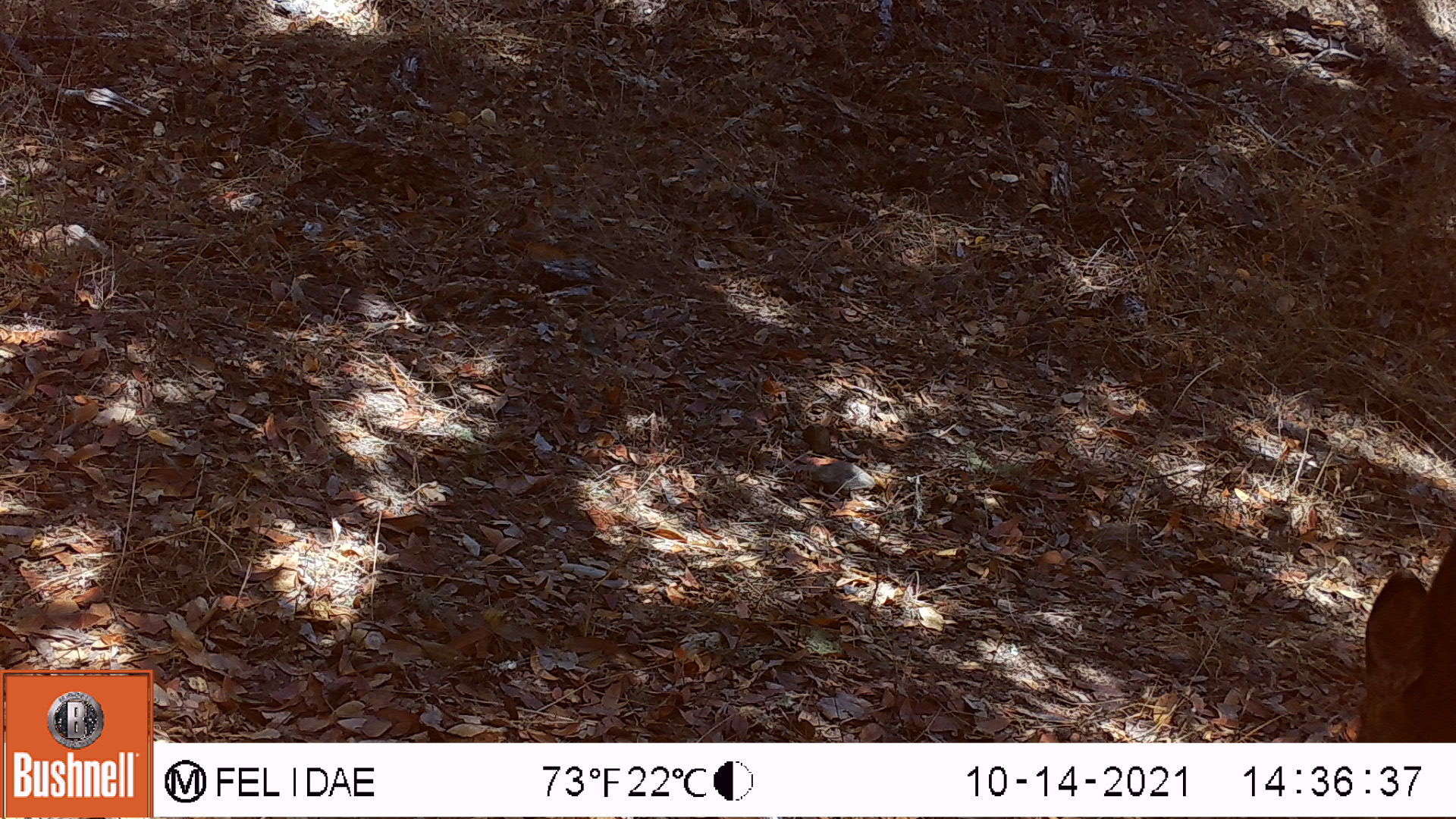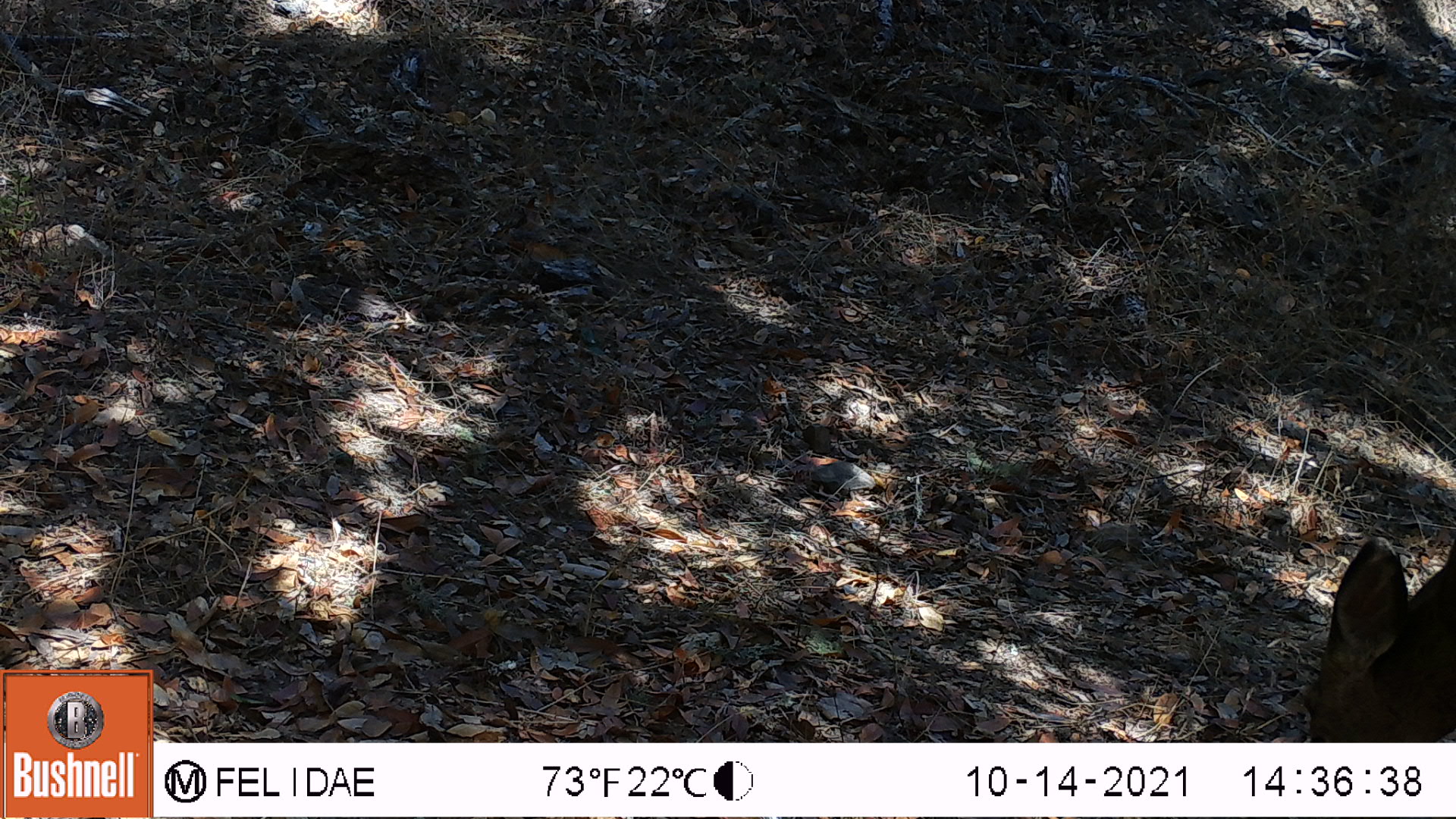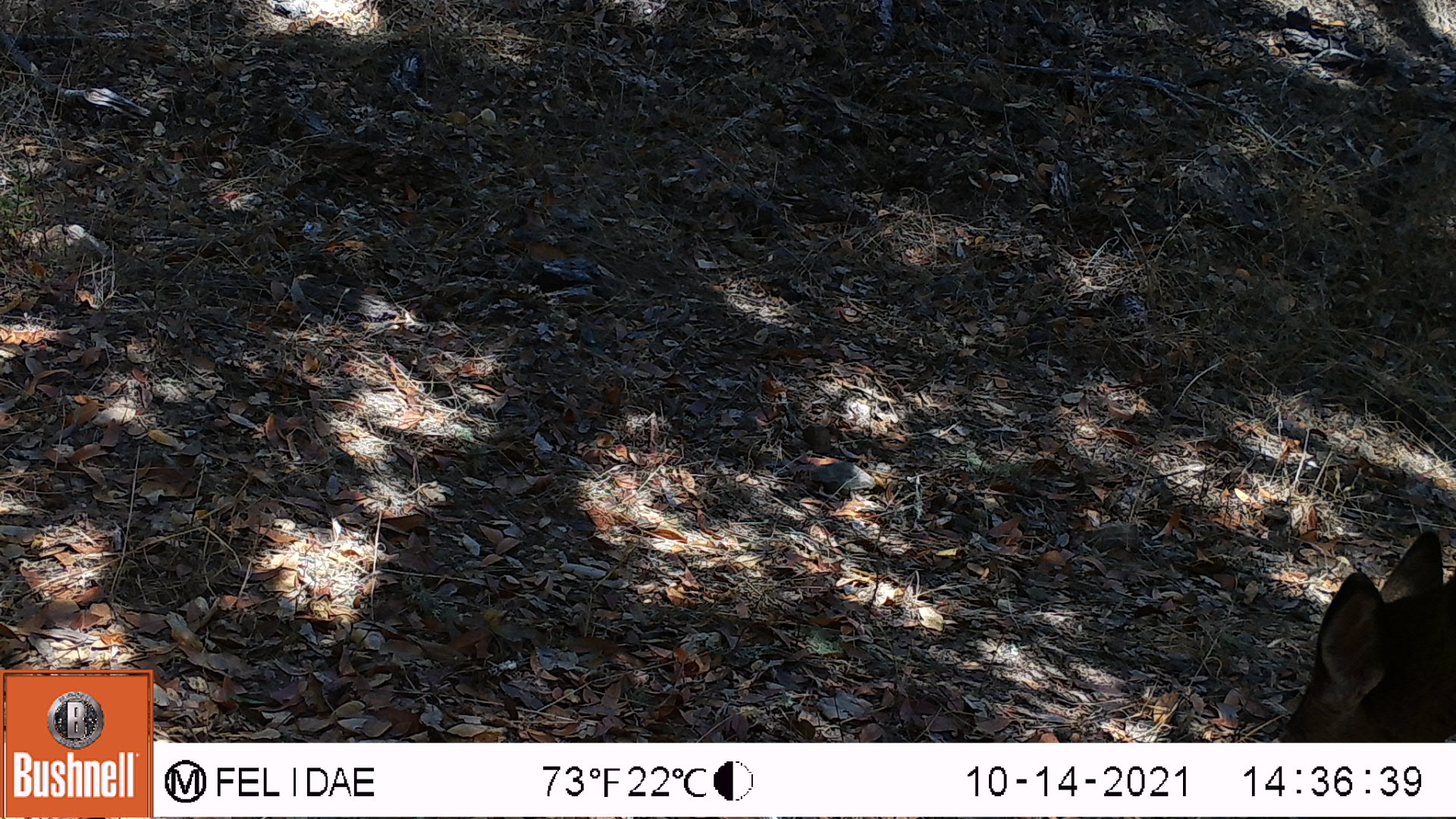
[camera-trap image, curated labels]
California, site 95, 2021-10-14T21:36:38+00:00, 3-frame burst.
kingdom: Animalia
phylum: Chordata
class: Mammalia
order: Artiodactyla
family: Cervidae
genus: Odocoileus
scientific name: Odocoileus hemionus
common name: mule deer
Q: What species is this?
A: Mule deer (Odocoileus hemionus).